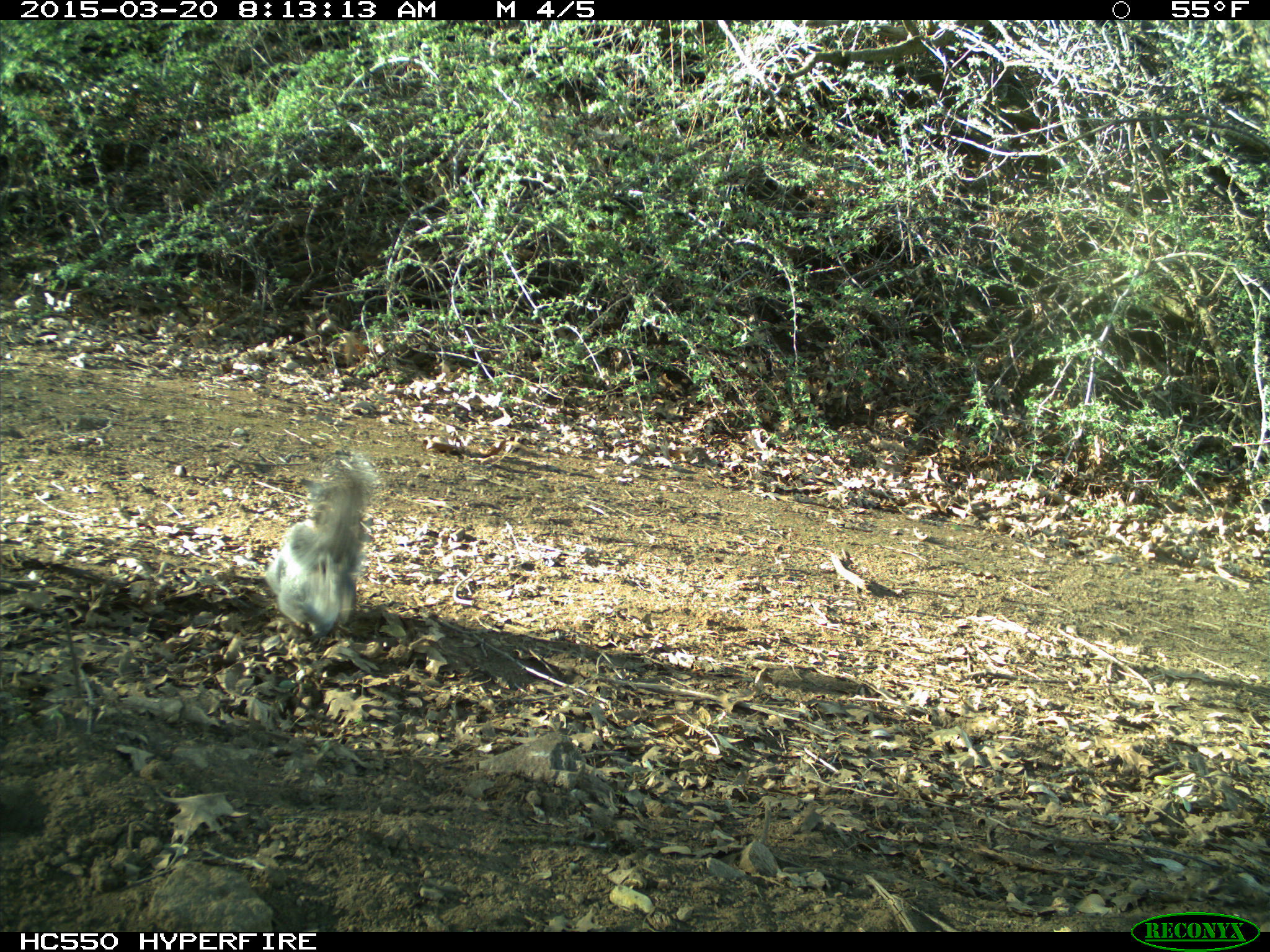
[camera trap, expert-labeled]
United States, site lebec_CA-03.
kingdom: Animalia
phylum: Chordata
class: Mammalia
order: Rodentia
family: Sciuridae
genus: Sciurus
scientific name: Sciurus carolinensis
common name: eastern gray squirrel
Sciurus carolinensis (eastern gray squirrel).